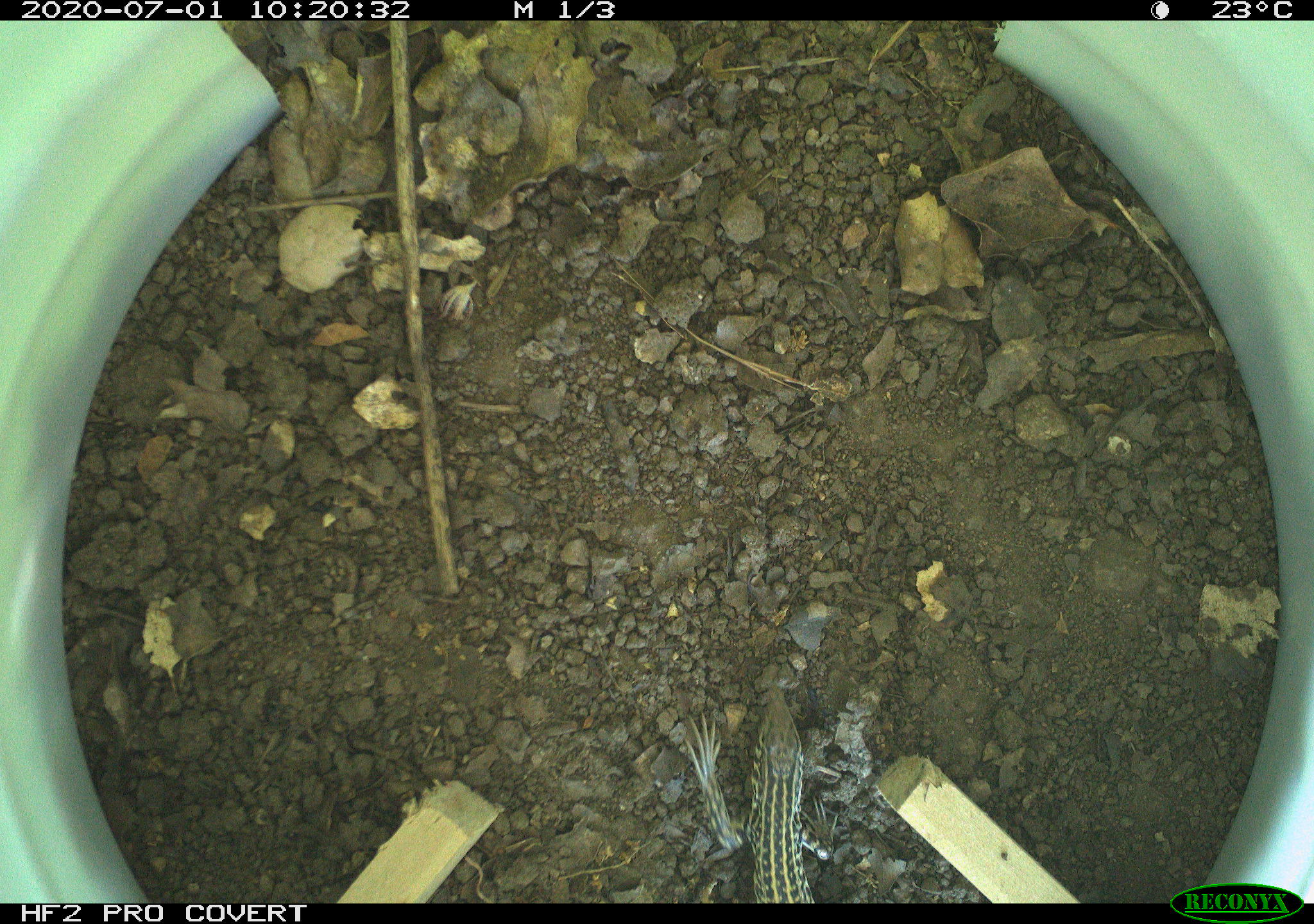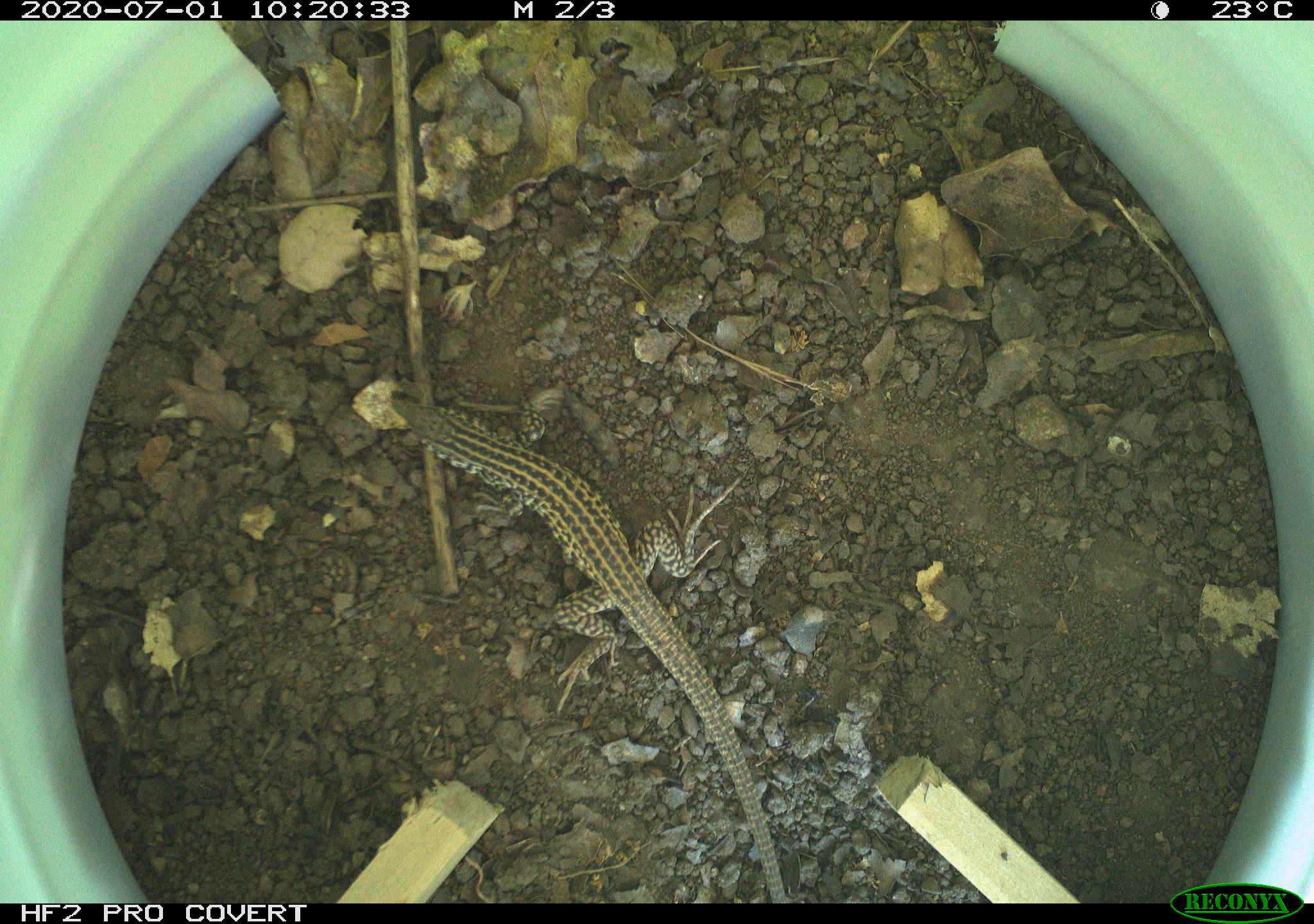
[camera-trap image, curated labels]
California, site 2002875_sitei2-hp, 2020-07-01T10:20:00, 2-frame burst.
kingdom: Animalia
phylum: Chordata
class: Reptilia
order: Squamata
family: Teiidae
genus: Aspidoscelis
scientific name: Aspidoscelis tigris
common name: western whiptail